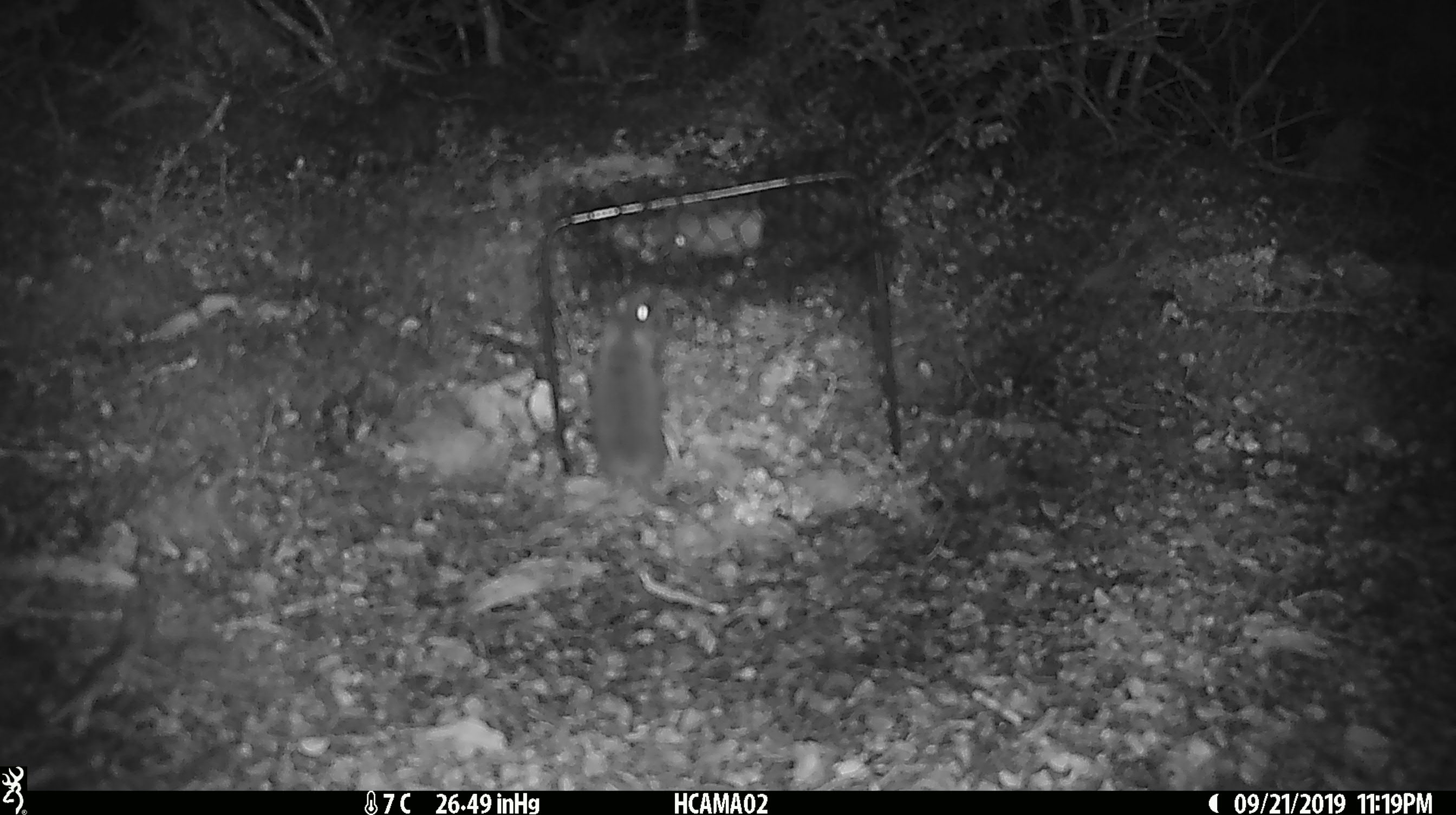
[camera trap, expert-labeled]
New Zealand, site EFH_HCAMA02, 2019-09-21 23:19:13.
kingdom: Animalia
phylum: Chordata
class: Mammalia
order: Rodentia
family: Muridae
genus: Mus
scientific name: Mus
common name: mouse